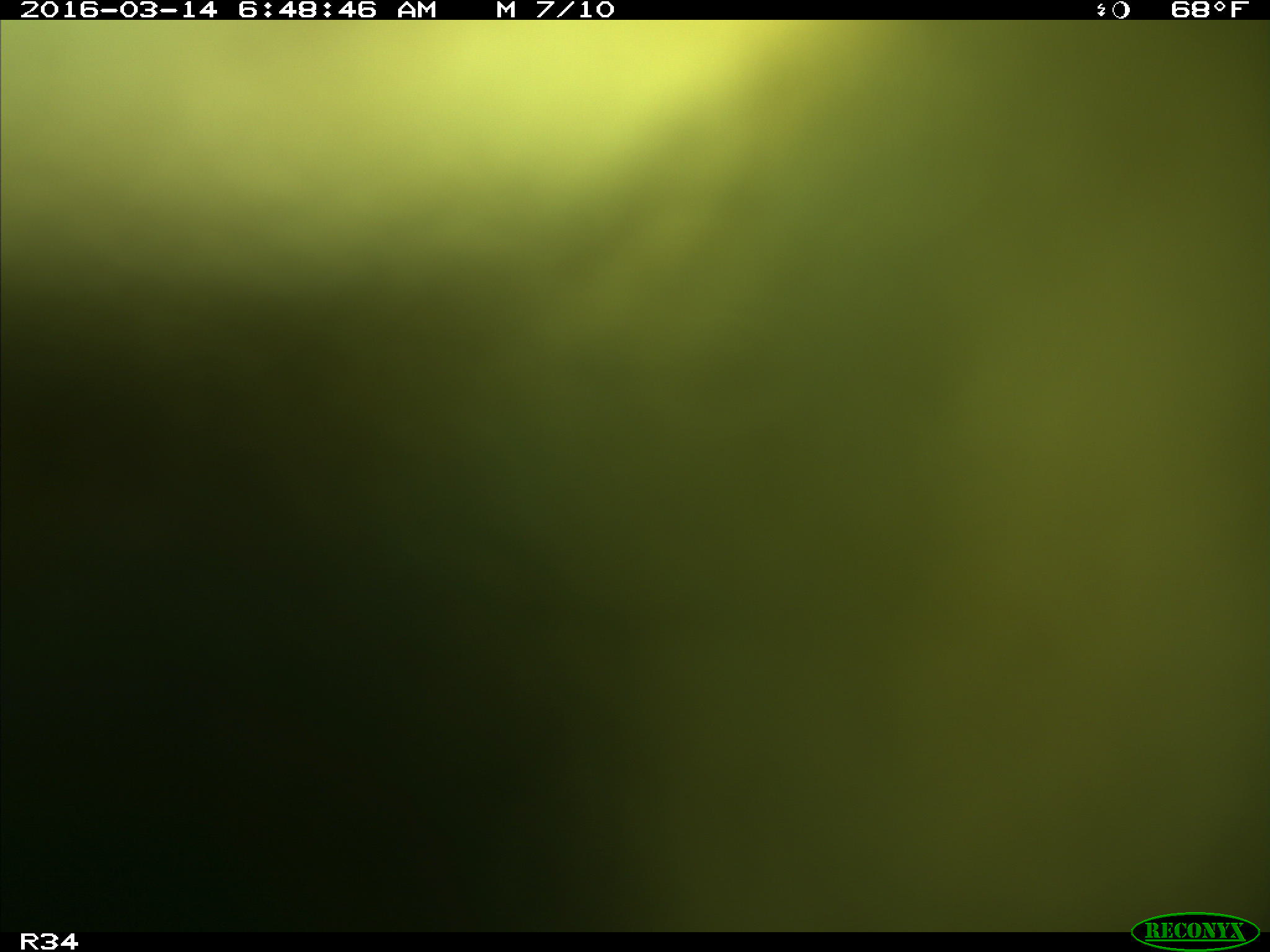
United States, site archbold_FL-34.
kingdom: Animalia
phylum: Chordata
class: Mammalia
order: Artiodactyla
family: Bovidae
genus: Bos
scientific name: Bos taurus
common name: domestic cow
Bos taurus (domestic cow).